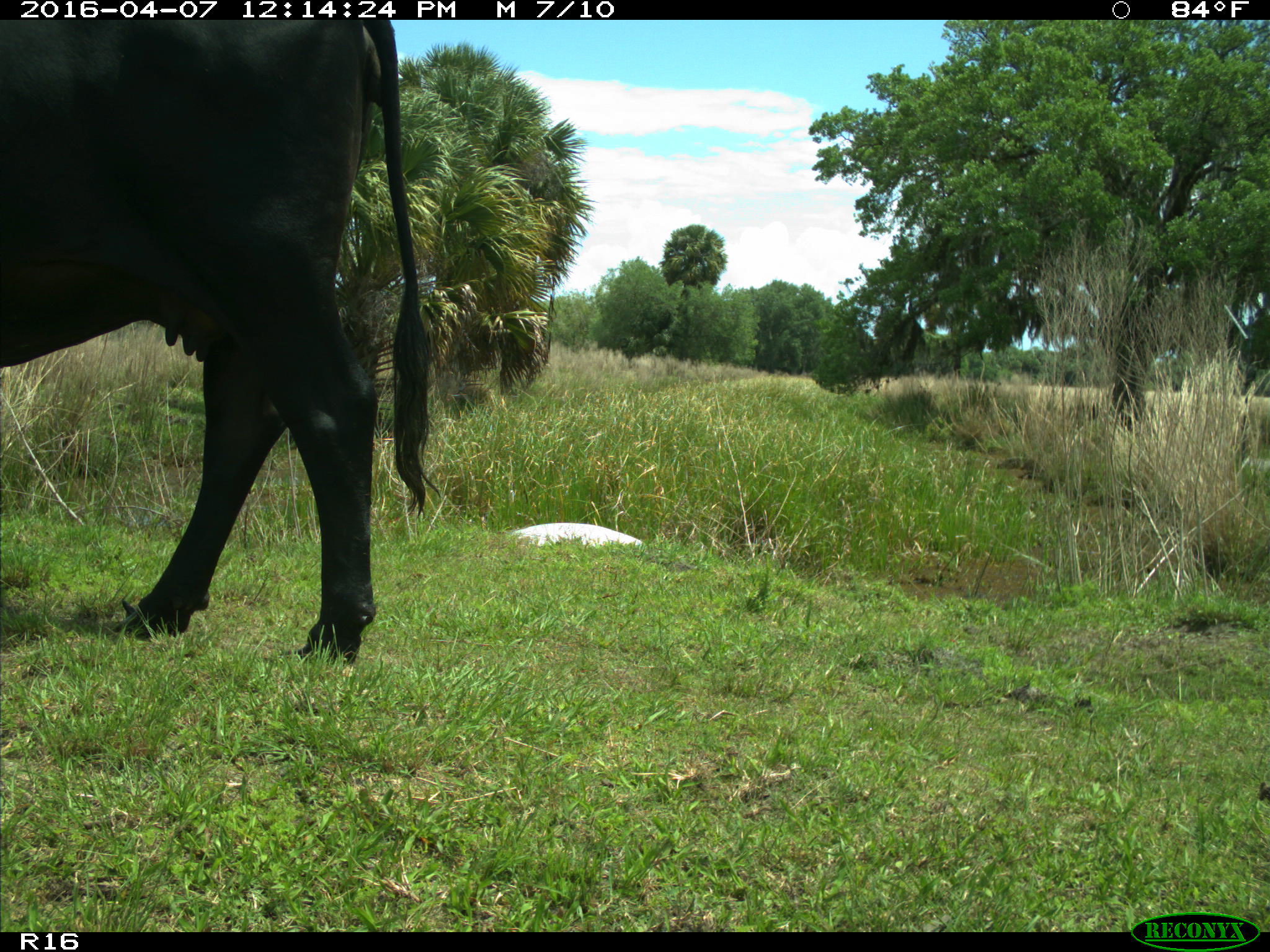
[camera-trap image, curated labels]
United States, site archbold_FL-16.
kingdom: Animalia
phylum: Chordata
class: Mammalia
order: Artiodactyla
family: Bovidae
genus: Bos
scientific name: Bos taurus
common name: domestic cow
Bos taurus (domestic cow).